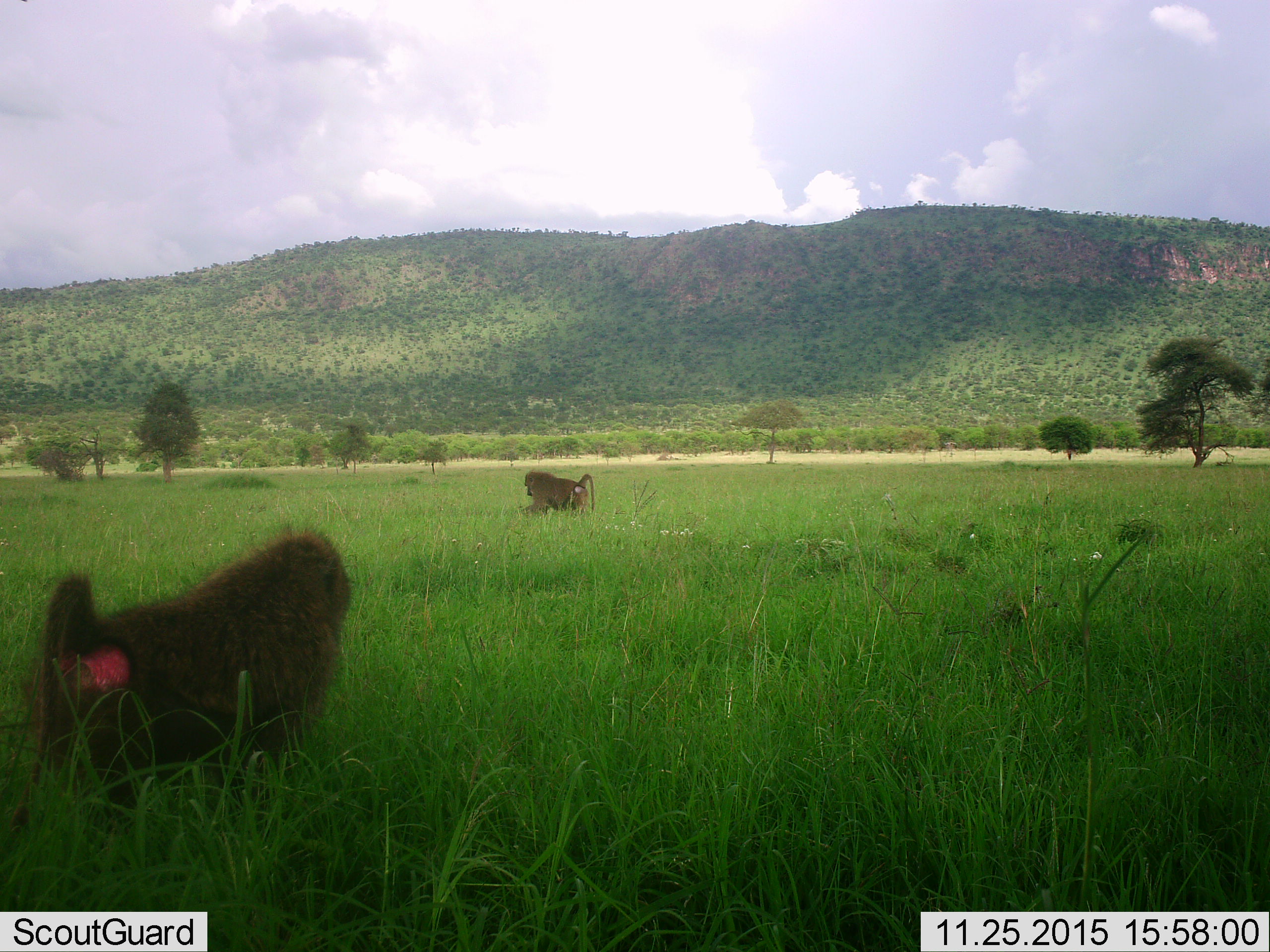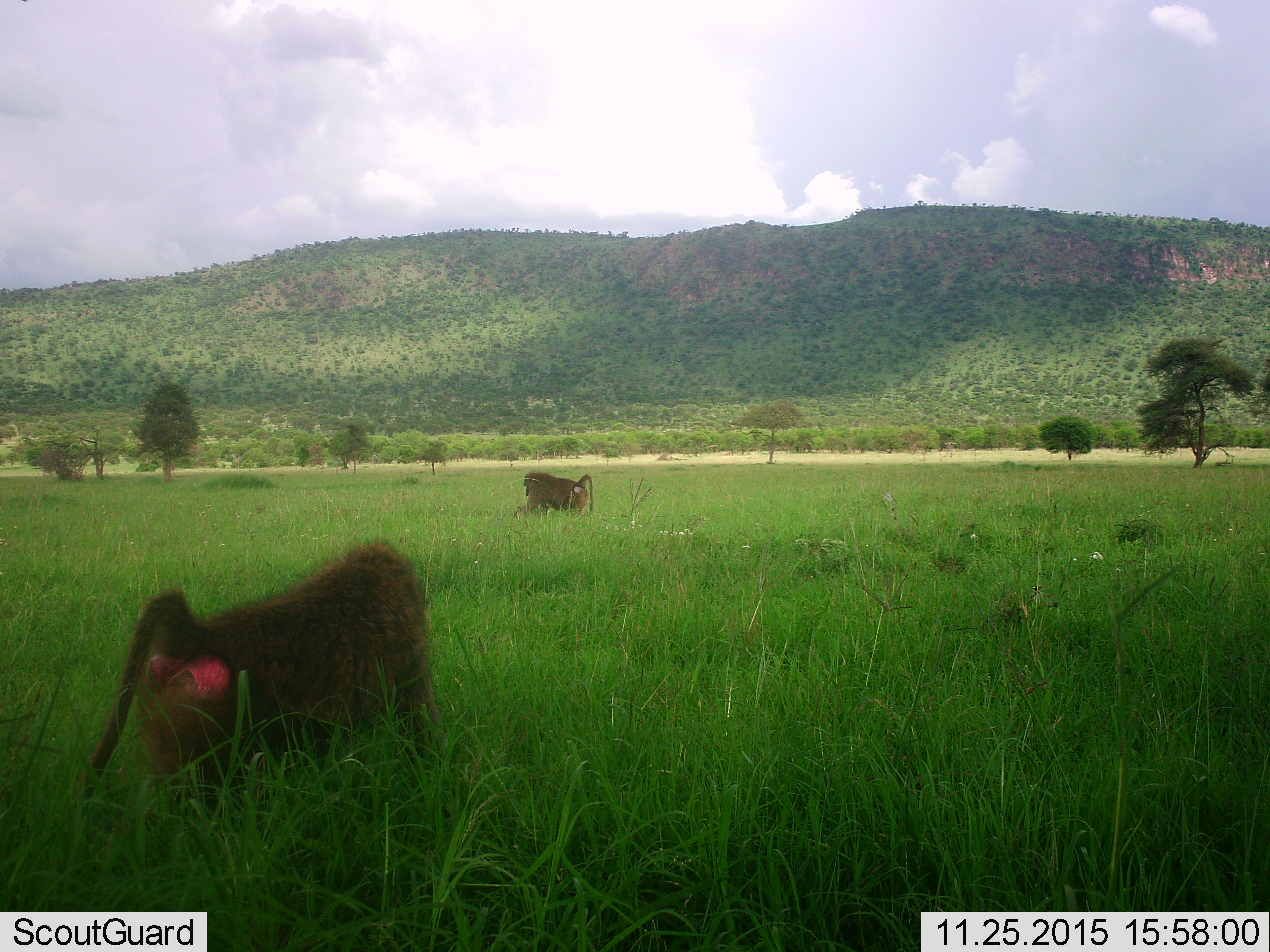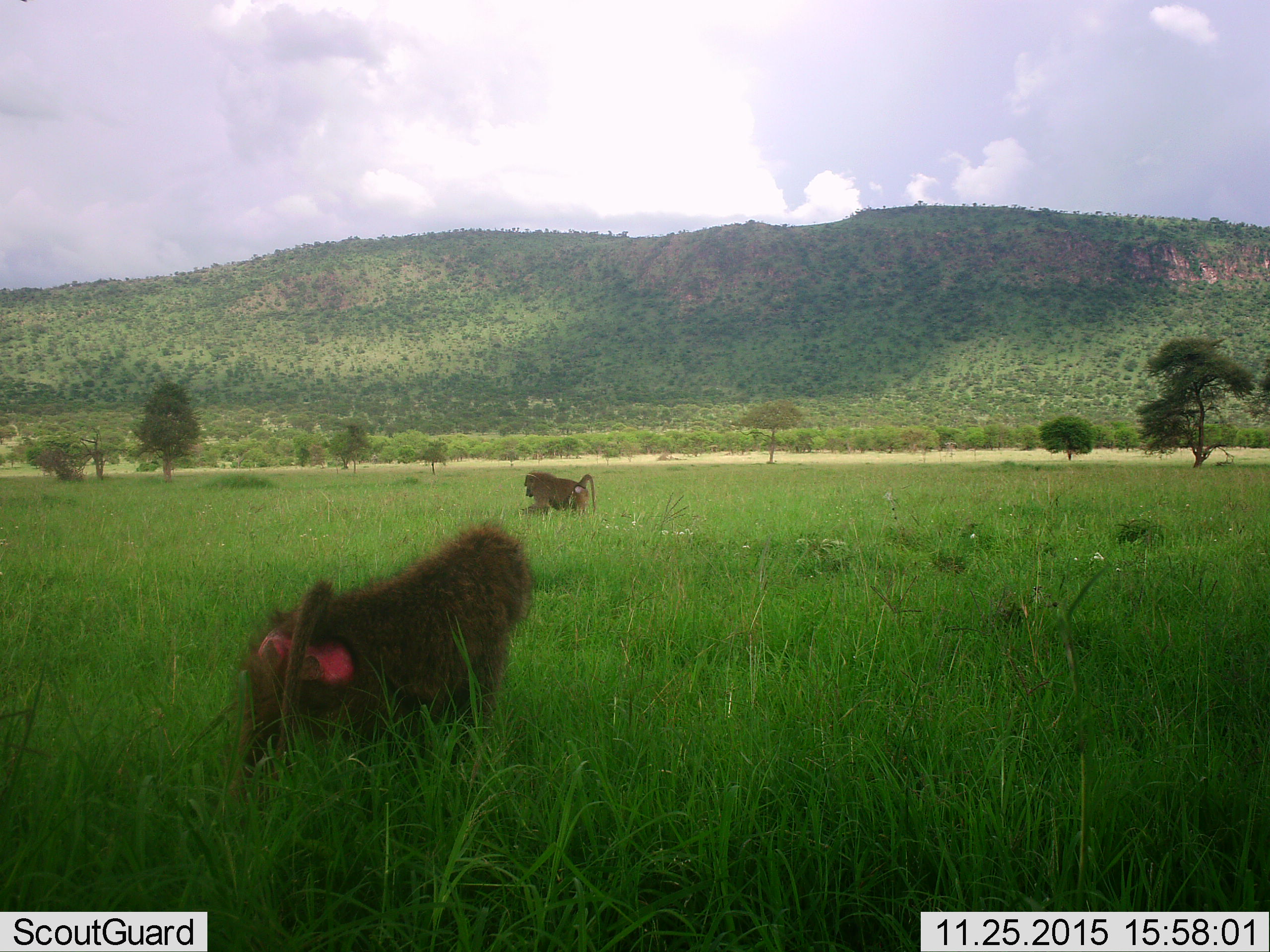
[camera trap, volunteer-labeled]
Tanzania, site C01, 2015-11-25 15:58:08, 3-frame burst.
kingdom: Animalia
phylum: Chordata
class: Mammalia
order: Primates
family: Cercopithecidae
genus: Papio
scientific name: Papio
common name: baboon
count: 2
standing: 28%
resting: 0%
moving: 94%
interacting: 0%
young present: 0%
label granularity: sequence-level